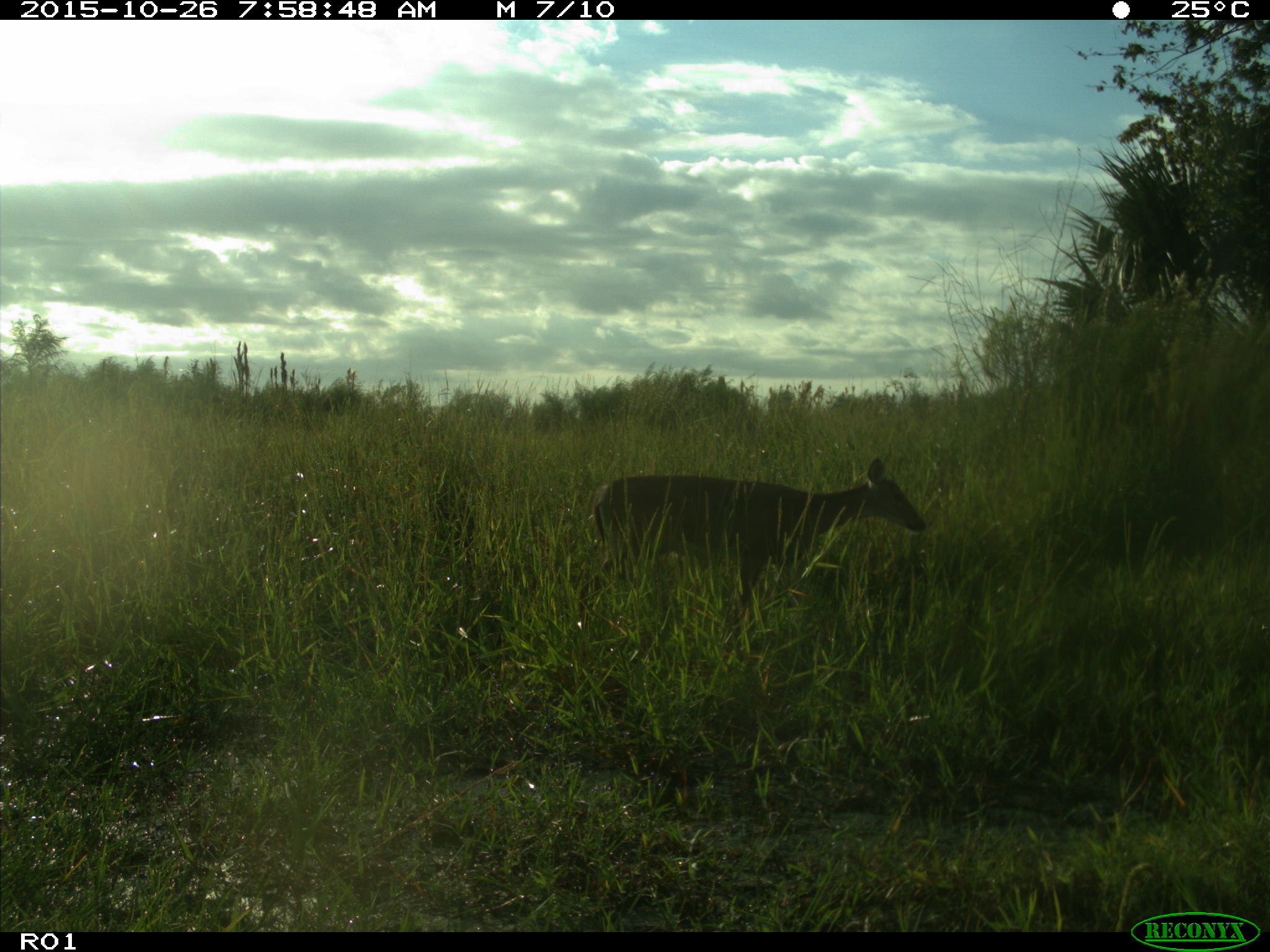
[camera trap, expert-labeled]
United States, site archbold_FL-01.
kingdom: Animalia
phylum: Chordata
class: Mammalia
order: Artiodactyla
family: Cervidae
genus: Odocoileus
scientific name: Odocoileus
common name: deer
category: unidentified deer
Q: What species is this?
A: Unidentified deer (deer) (Odocoileus).